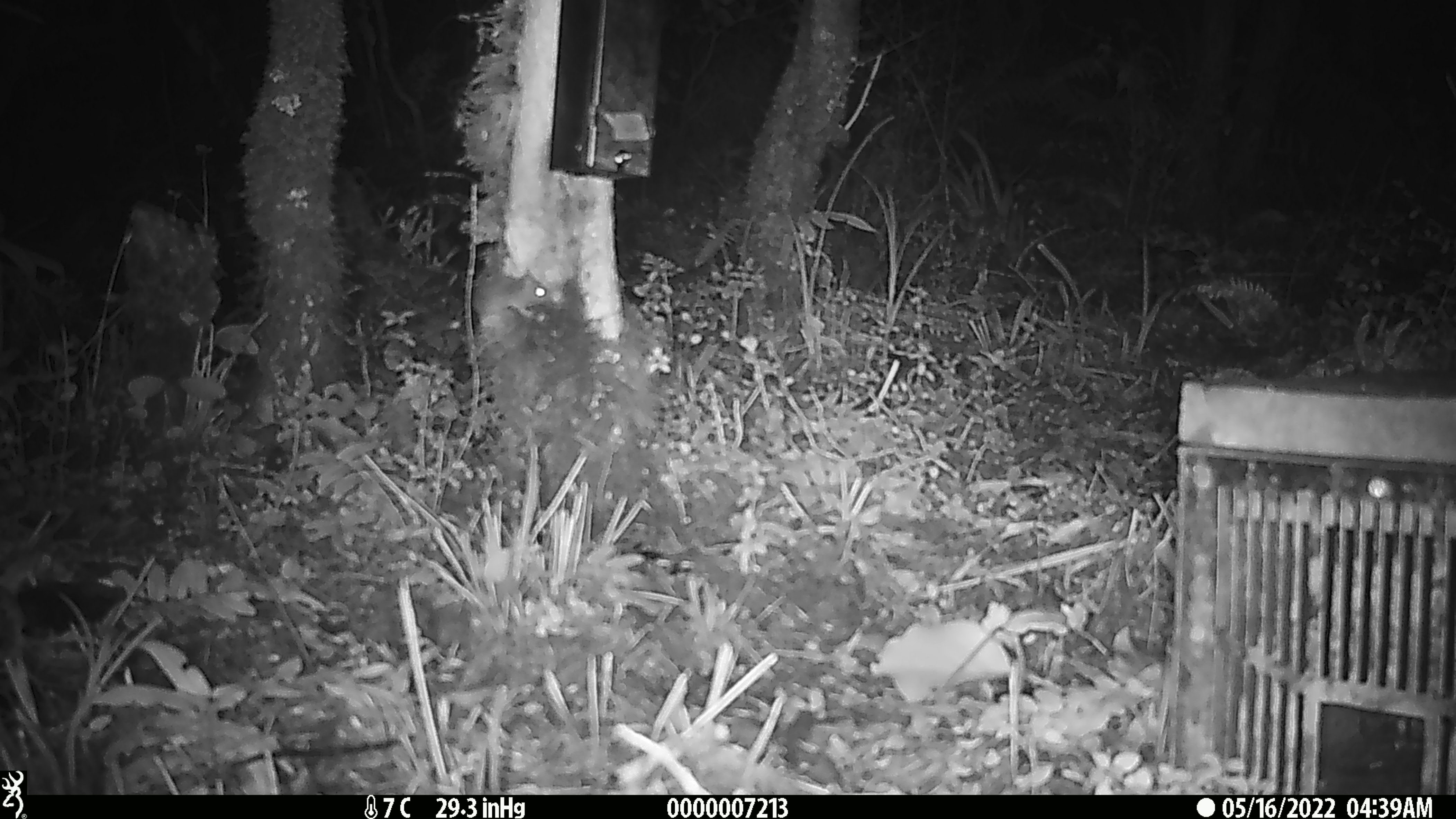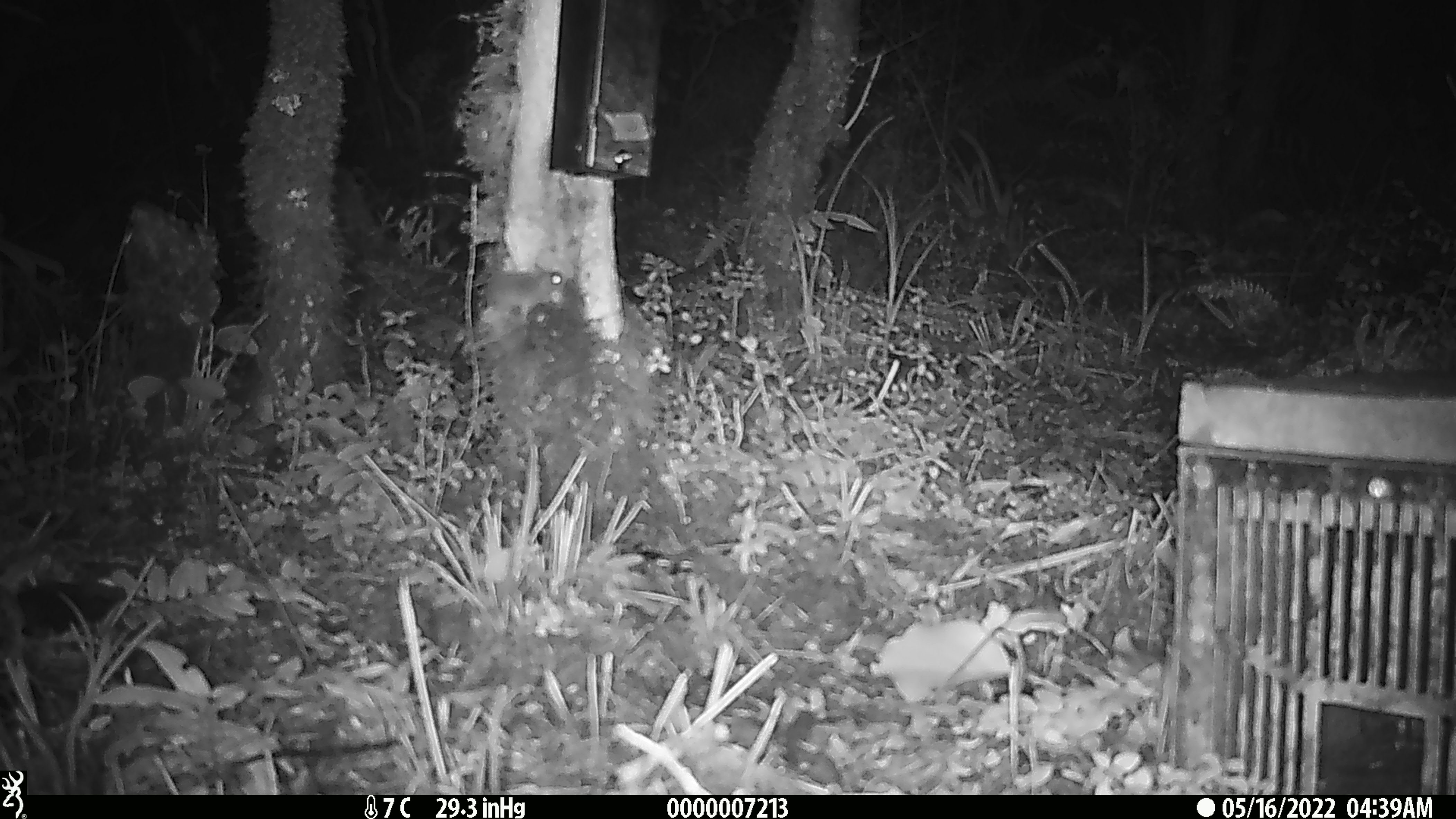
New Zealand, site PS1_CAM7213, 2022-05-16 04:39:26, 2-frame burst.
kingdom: Animalia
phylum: Chordata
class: Mammalia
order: Rodentia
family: Muridae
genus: Mus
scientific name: Mus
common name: mouse